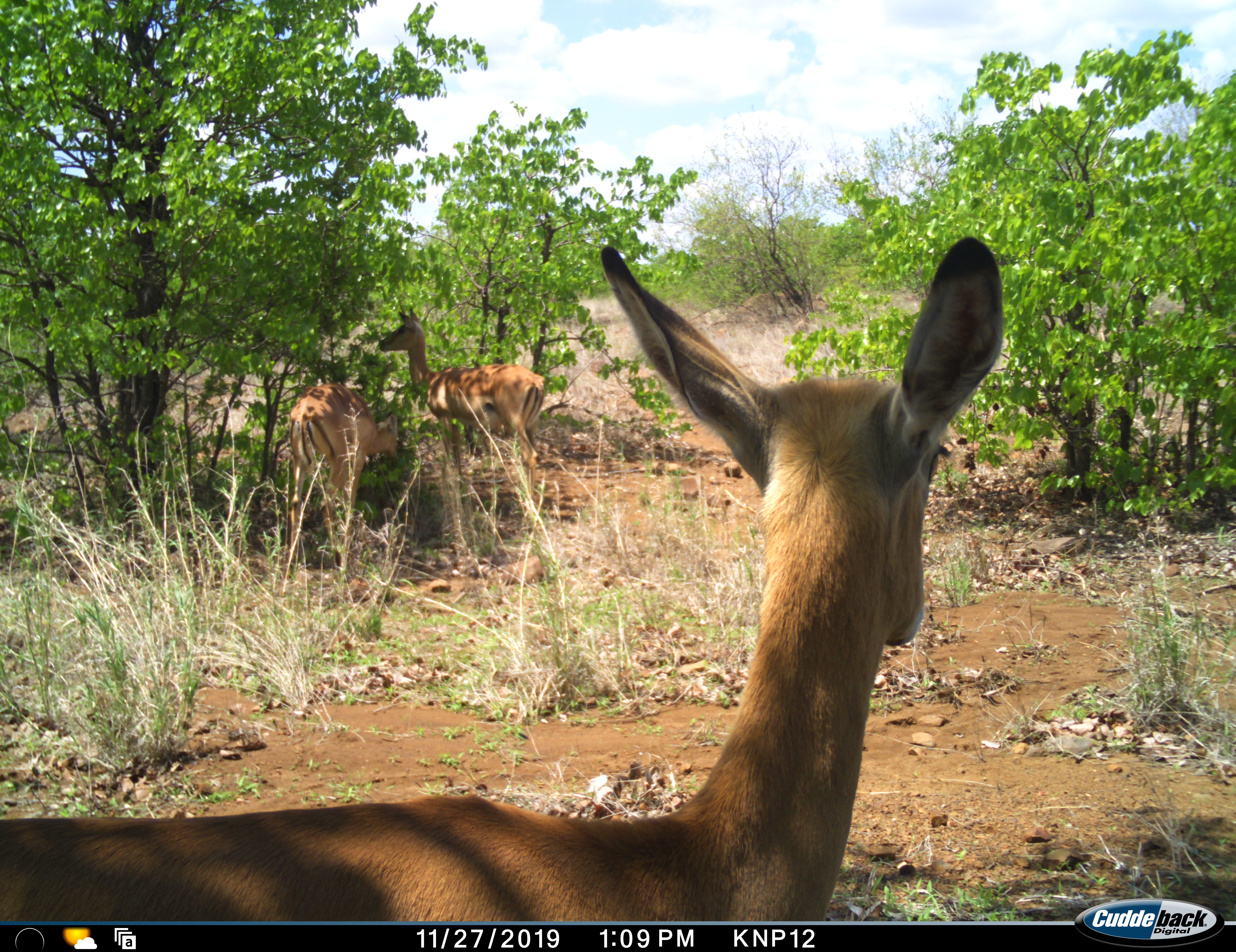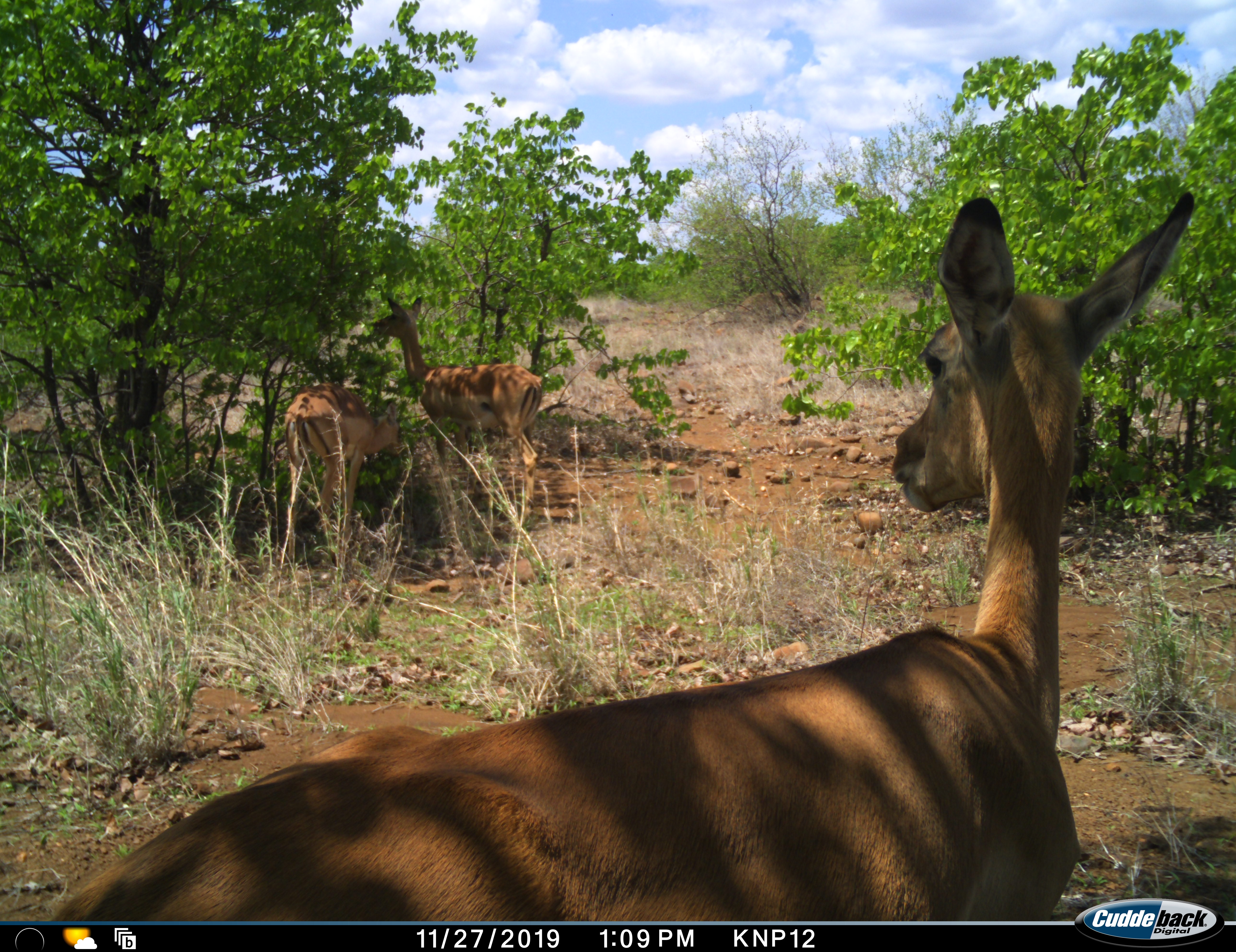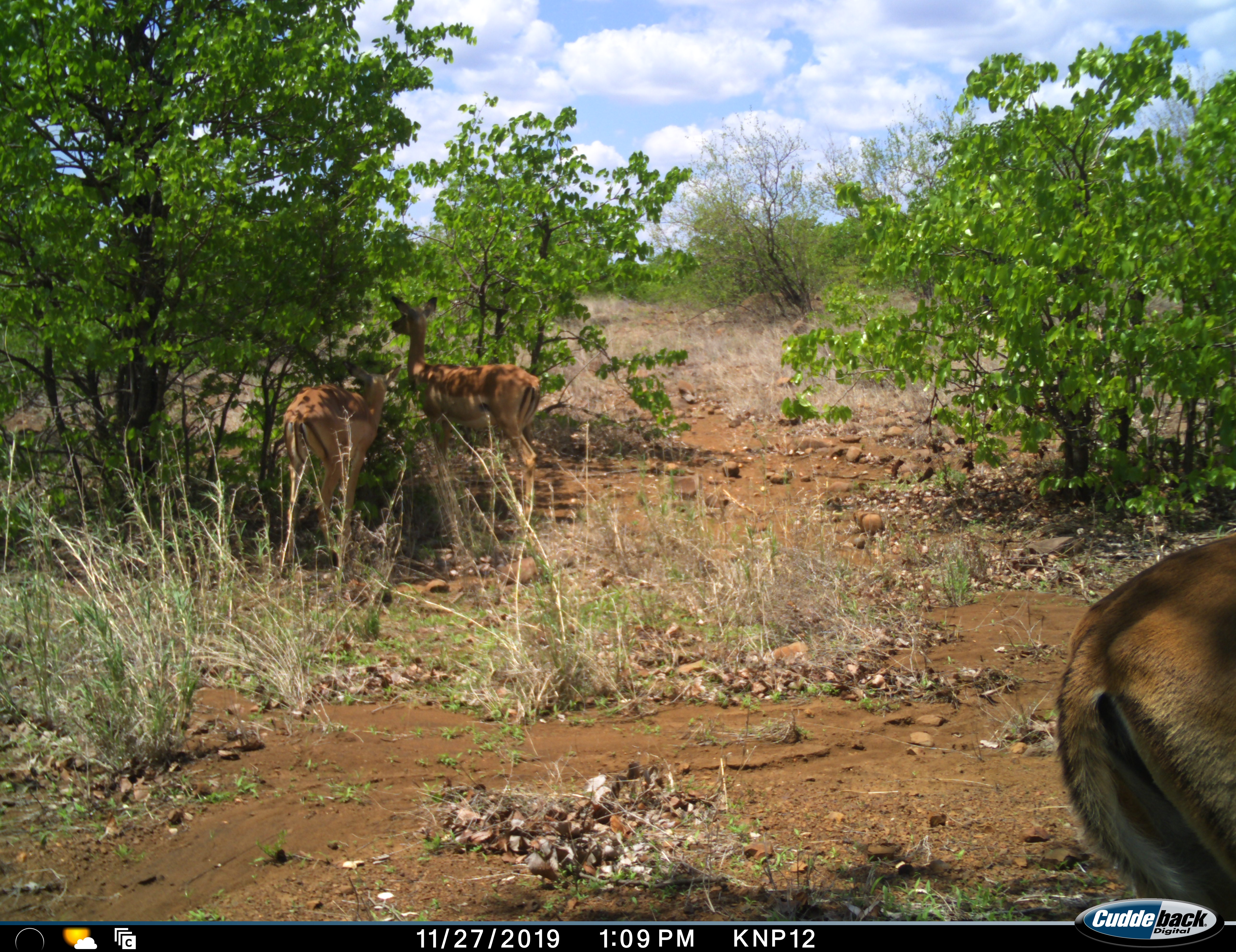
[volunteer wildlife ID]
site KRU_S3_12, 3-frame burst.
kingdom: Animalia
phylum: Chordata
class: Mammalia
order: Artiodactyla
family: Bovidae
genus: Aepyceros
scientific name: Aepyceros melampus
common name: impala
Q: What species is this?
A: Impala (Aepyceros melampus).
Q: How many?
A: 3.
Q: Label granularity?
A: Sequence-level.